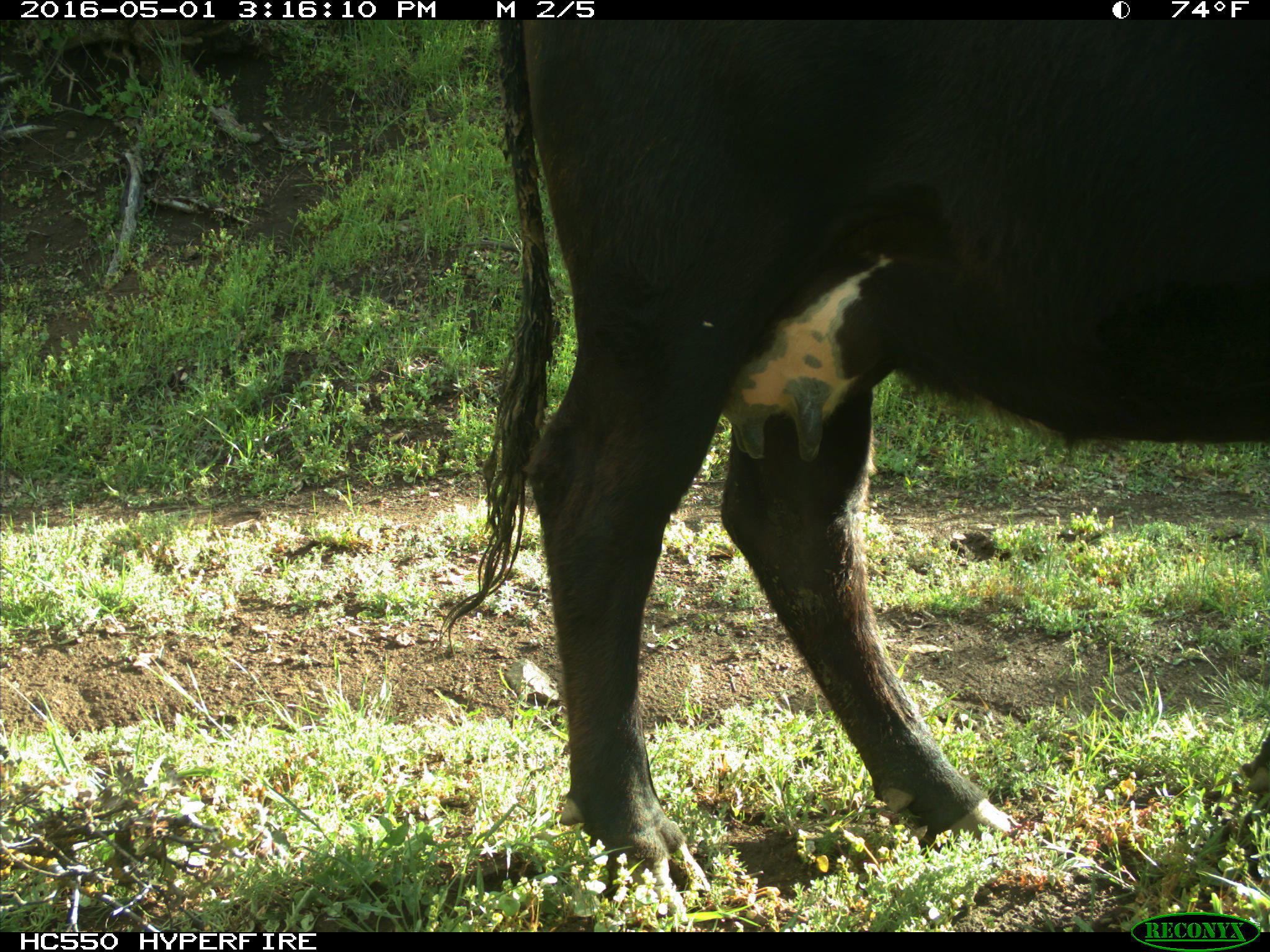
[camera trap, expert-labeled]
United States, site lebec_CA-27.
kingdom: Animalia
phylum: Chordata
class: Mammalia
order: Artiodactyla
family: Bovidae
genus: Bos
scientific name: Bos taurus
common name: domestic cow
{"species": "Bos taurus (domestic cow)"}